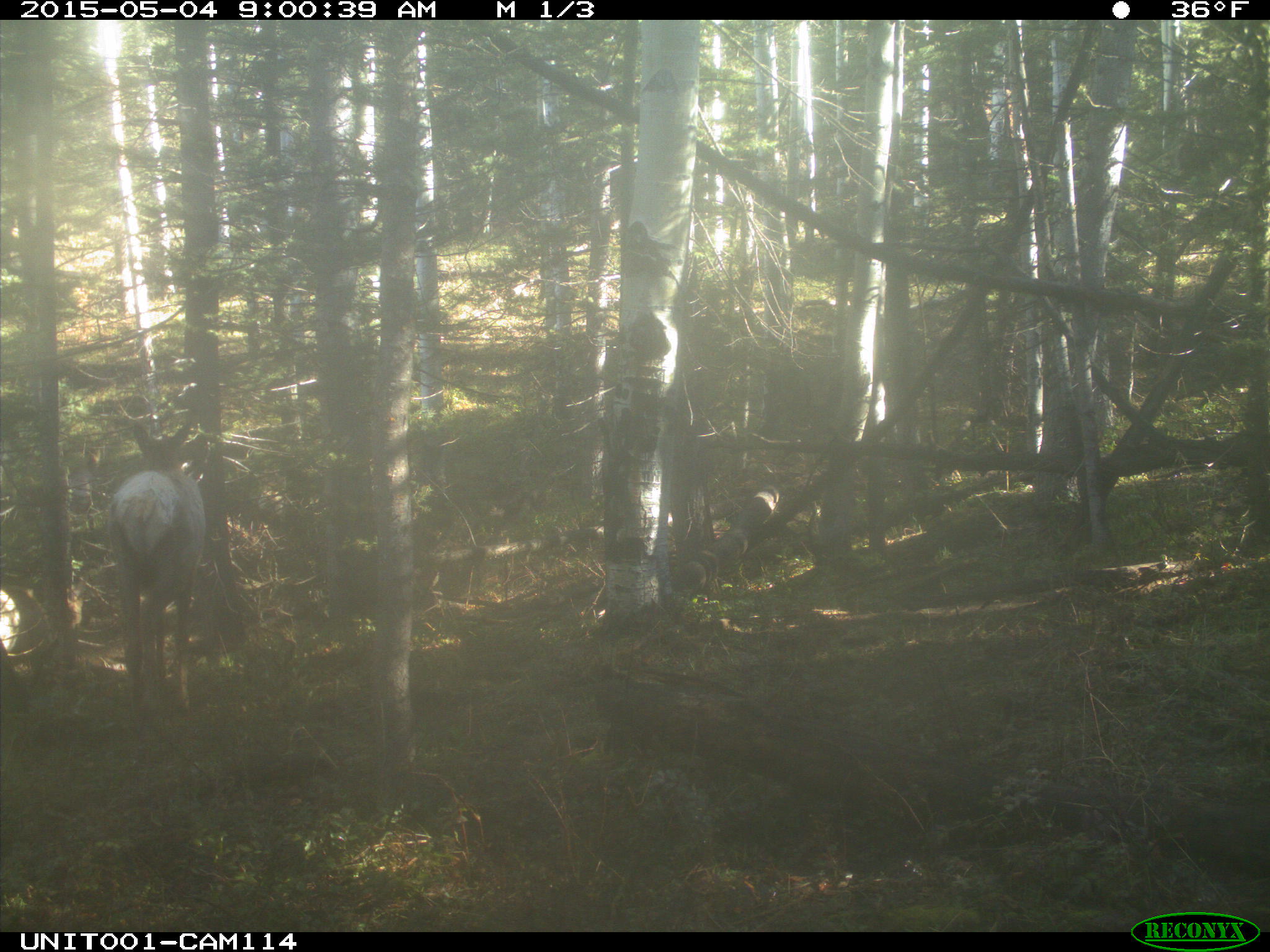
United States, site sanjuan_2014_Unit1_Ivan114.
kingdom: Animalia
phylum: Chordata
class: Mammalia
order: Artiodactyla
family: Cervidae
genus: Cervus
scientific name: Cervus elaphus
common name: red deer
Cervus elaphus (red deer).